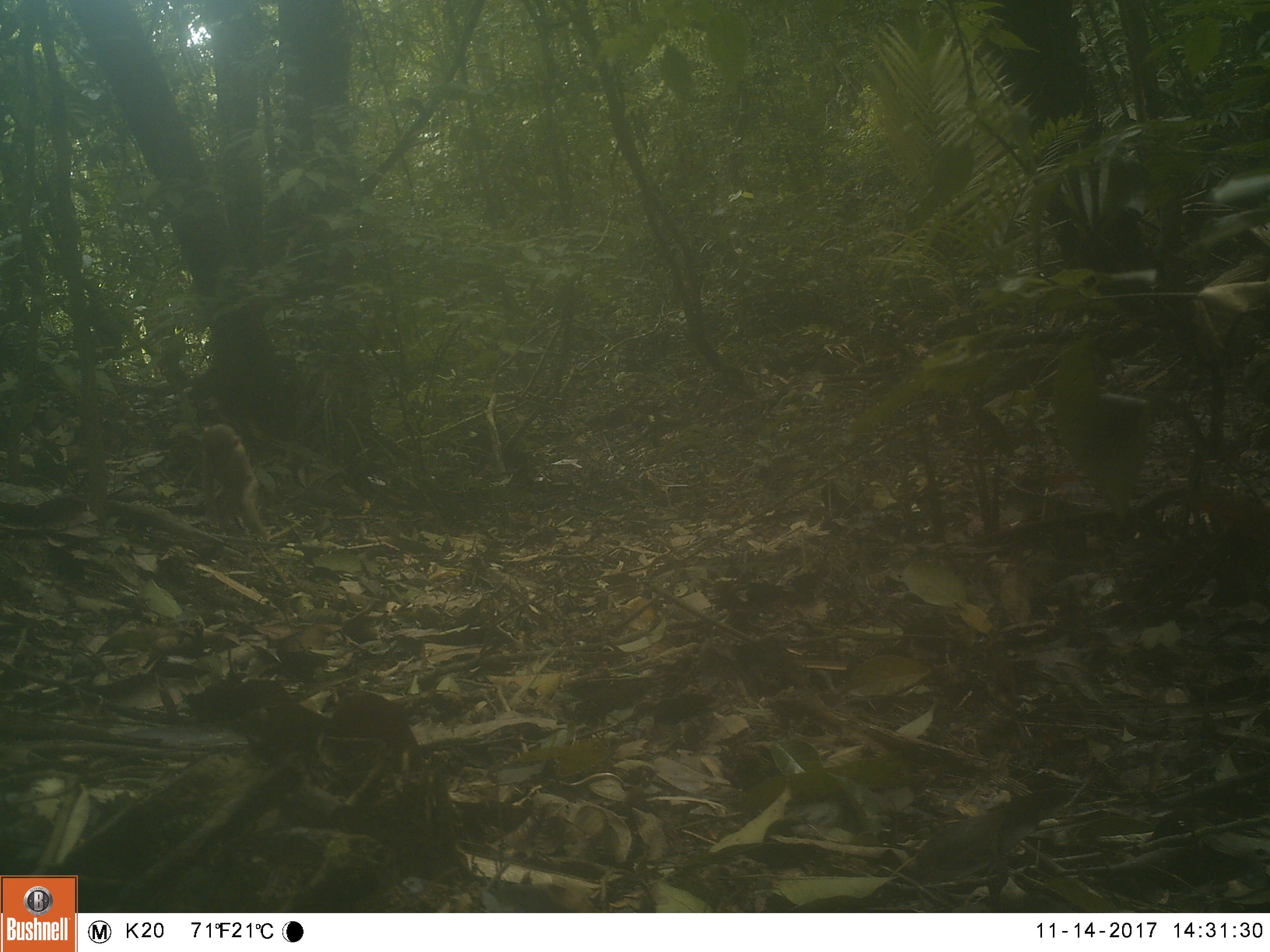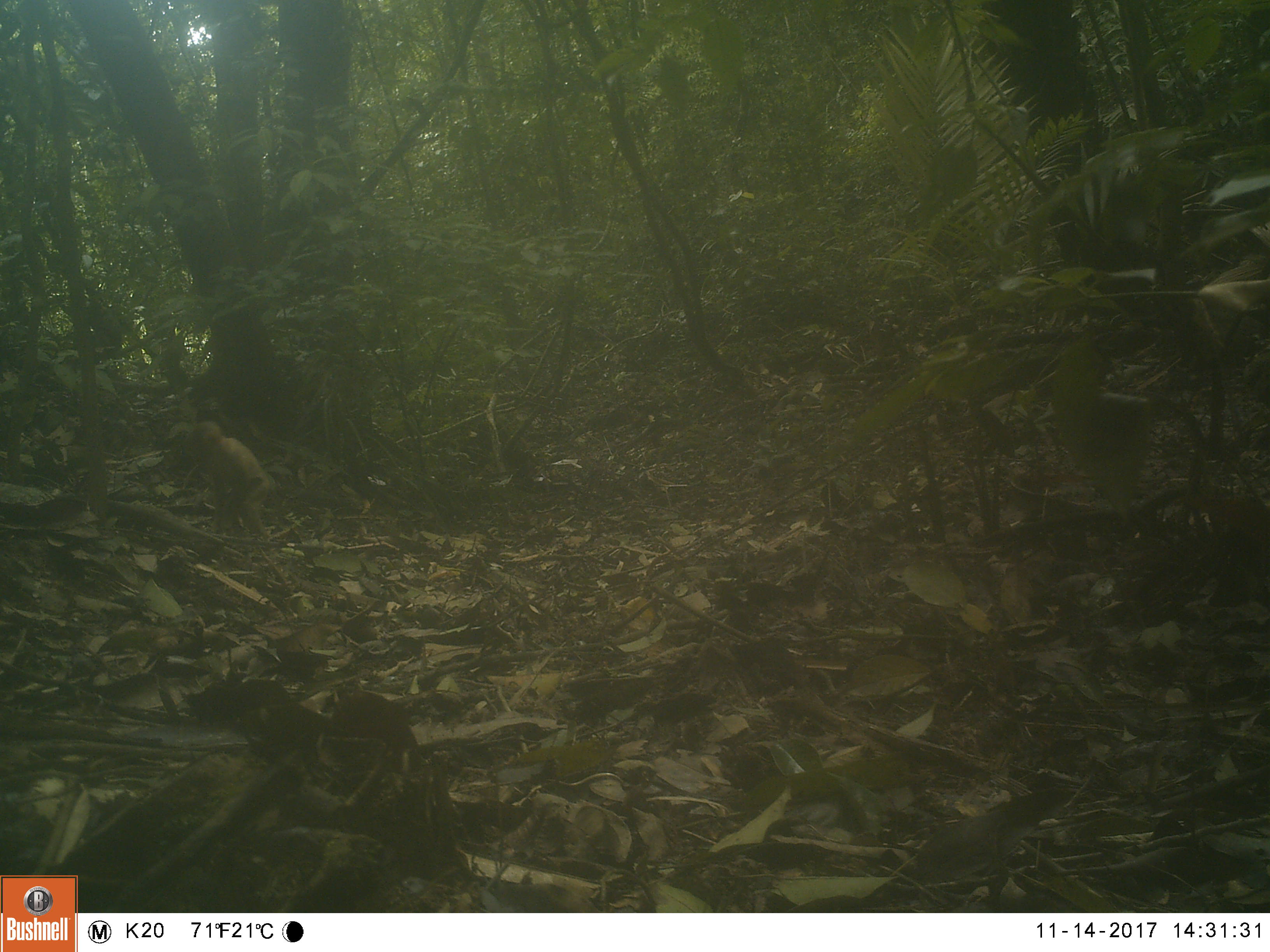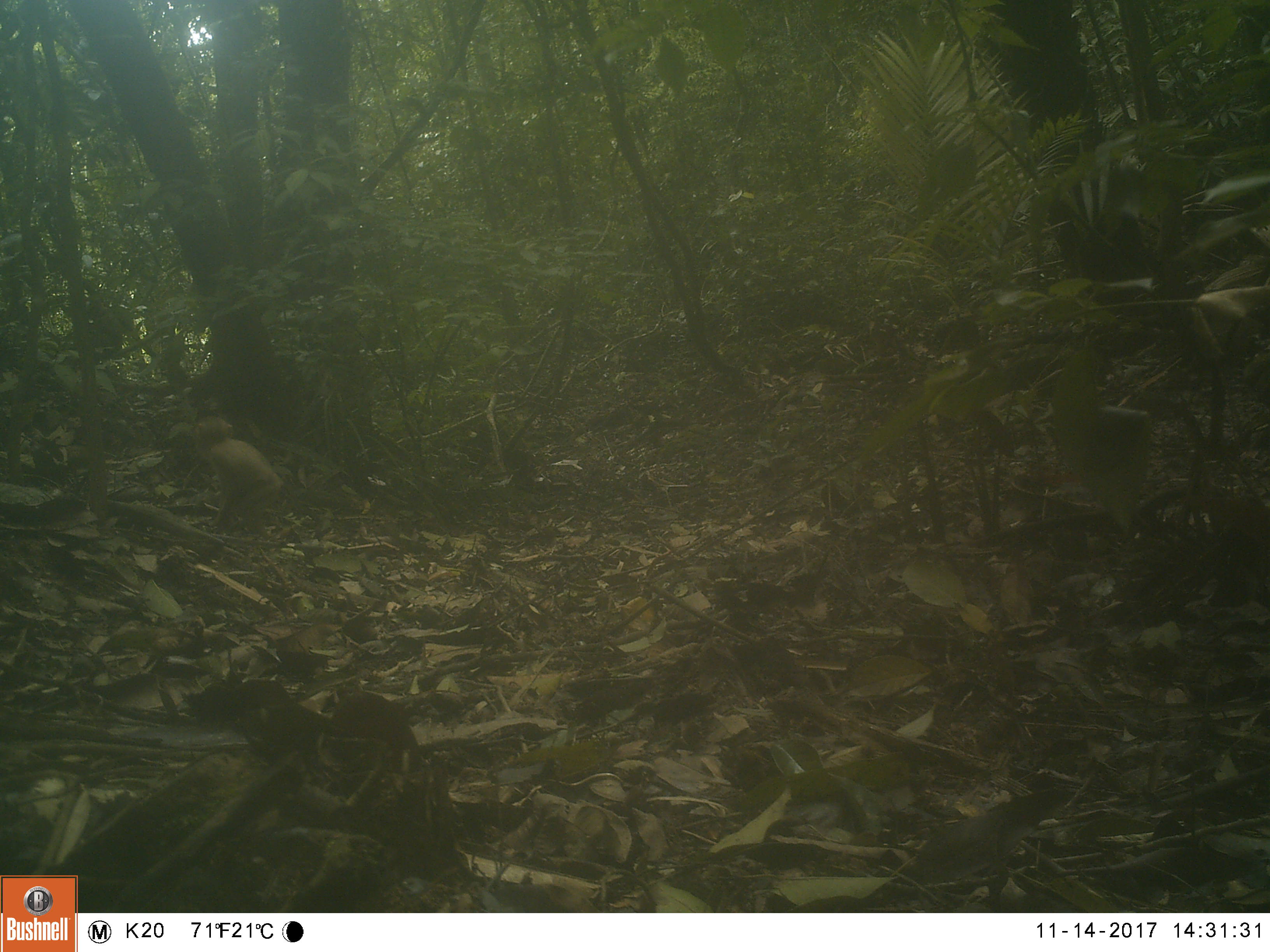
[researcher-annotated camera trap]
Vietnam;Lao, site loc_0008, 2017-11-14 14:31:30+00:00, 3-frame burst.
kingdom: Animalia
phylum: Chordata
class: Mammalia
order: Primates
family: Cercopithecidae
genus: Macaca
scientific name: Macaca nemestrina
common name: pig-tailed macaque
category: pig tailed macaque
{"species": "pig tailed macaque (pig-tailed macaque) (Macaca nemestrina)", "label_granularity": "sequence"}